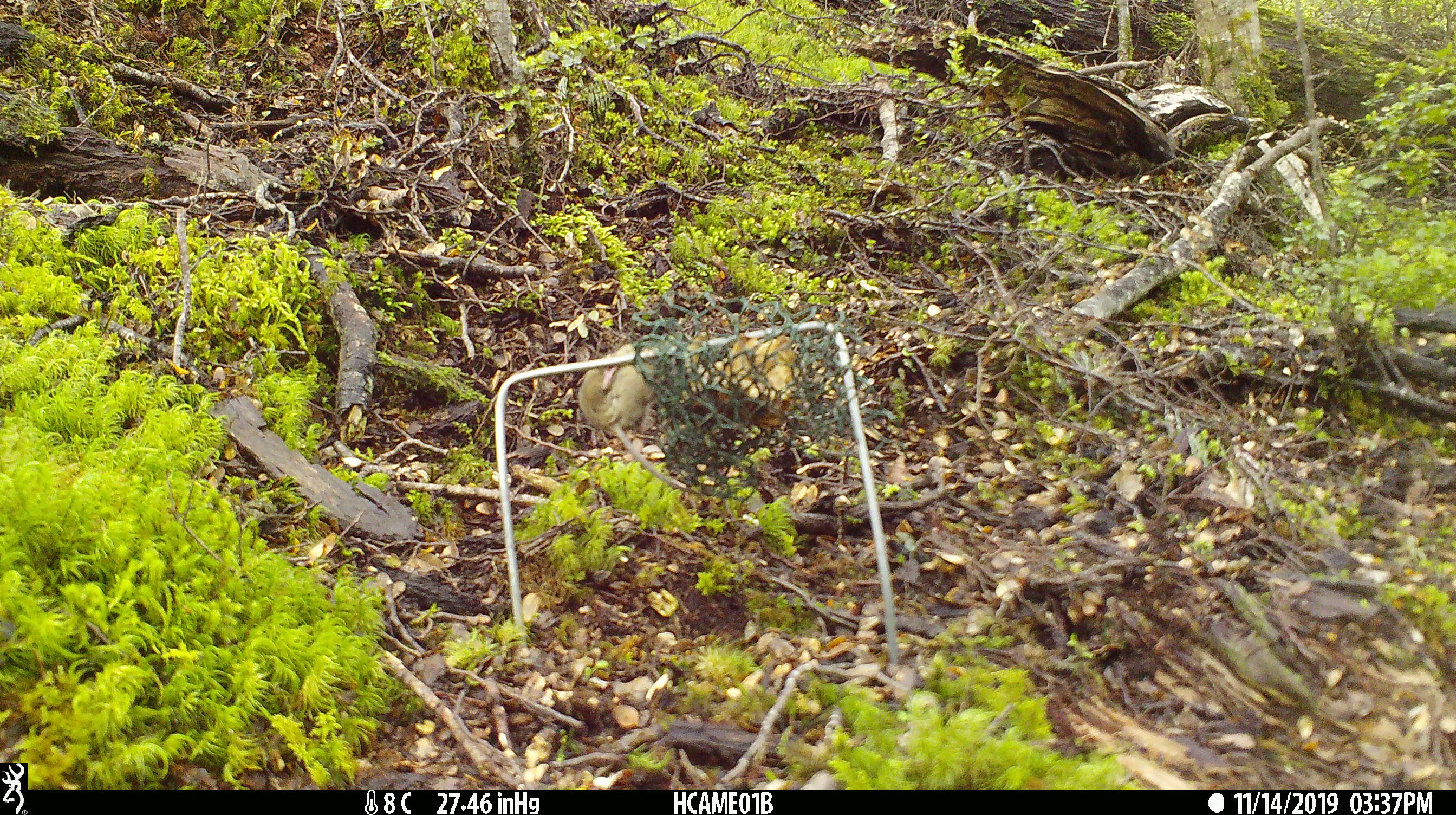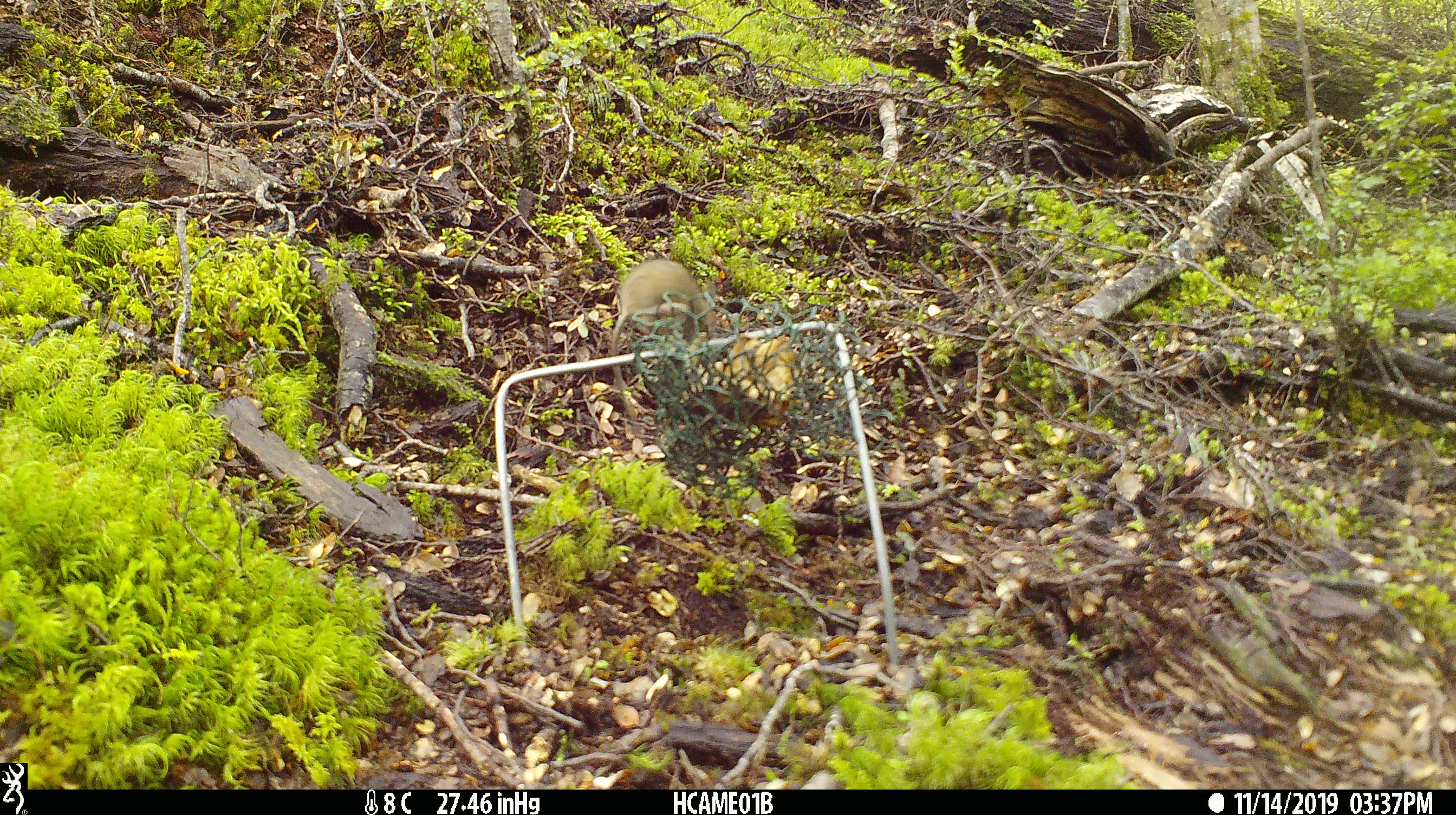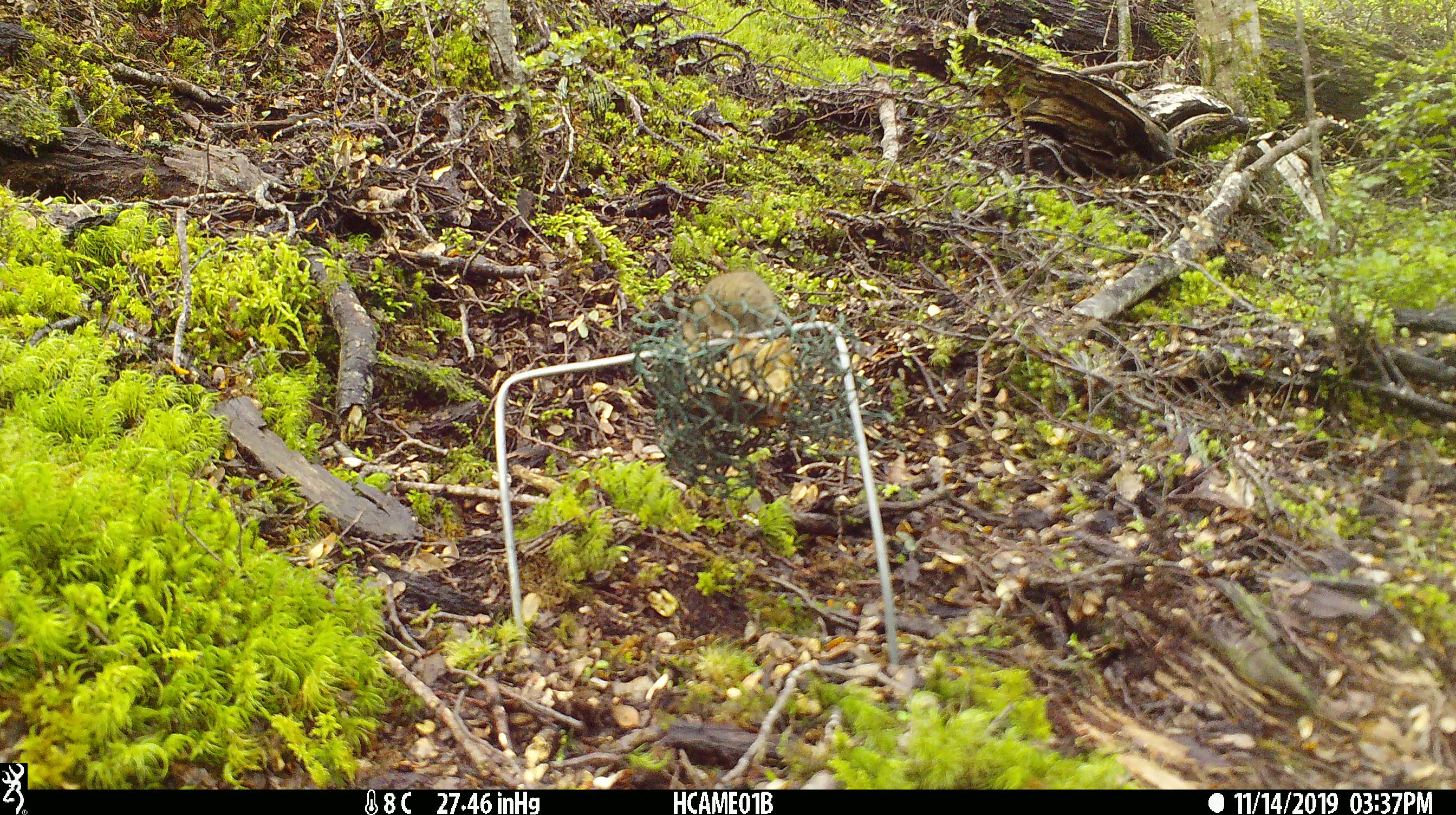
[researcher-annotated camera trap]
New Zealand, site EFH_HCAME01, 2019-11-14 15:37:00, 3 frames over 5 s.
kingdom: Animalia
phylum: Chordata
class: Mammalia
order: Rodentia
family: Muridae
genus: Mus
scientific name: Mus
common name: mouse